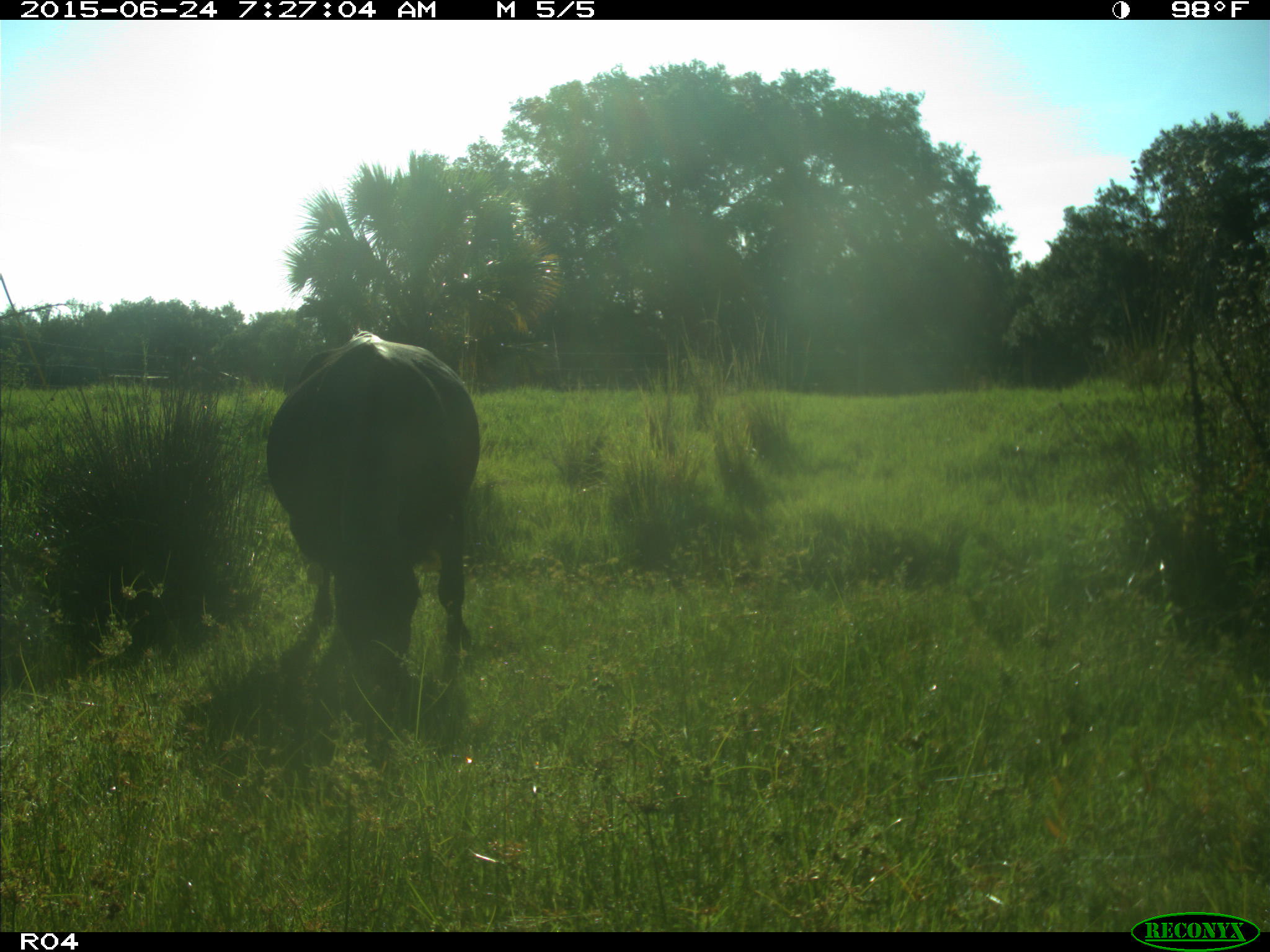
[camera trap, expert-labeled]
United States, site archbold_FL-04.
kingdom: Animalia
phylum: Chordata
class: Mammalia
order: Artiodactyla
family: Bovidae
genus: Bos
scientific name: Bos taurus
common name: domestic cow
Bos taurus (domestic cow).